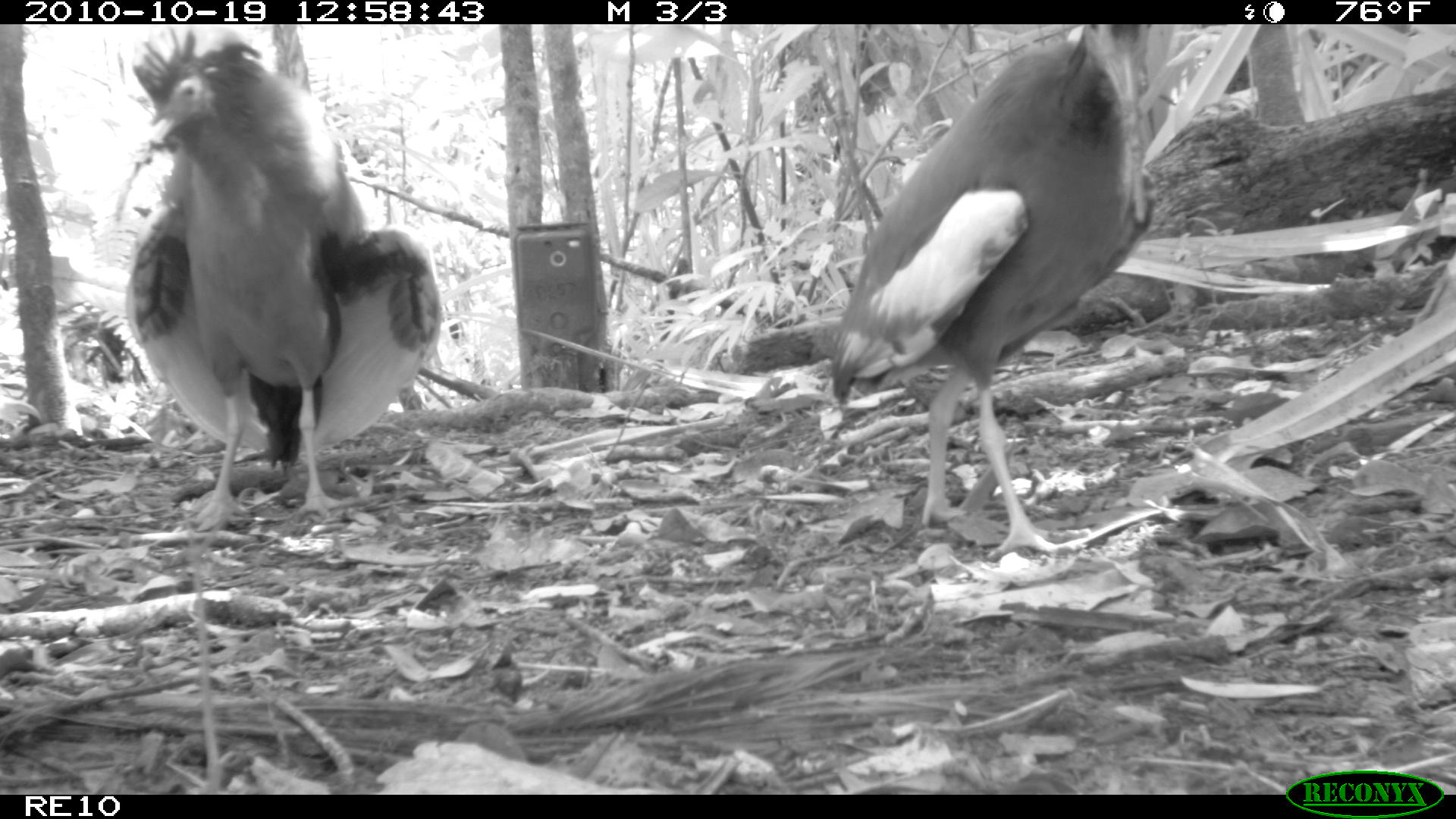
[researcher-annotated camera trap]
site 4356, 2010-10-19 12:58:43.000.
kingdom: Animalia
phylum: Chordata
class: Aves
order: Pelecaniformes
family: Threskiornithidae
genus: Lophotibis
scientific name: Lophotibis cristata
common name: madagascan ibis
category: lophotibis cristataa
Lophotibis cristataa (madagascan ibis) (Lophotibis cristata), count 1.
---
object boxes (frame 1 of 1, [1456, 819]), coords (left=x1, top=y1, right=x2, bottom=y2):
lophotibis cristataa: (left=826, top=23, right=1176, bottom=555); (left=116, top=21, right=444, bottom=535)